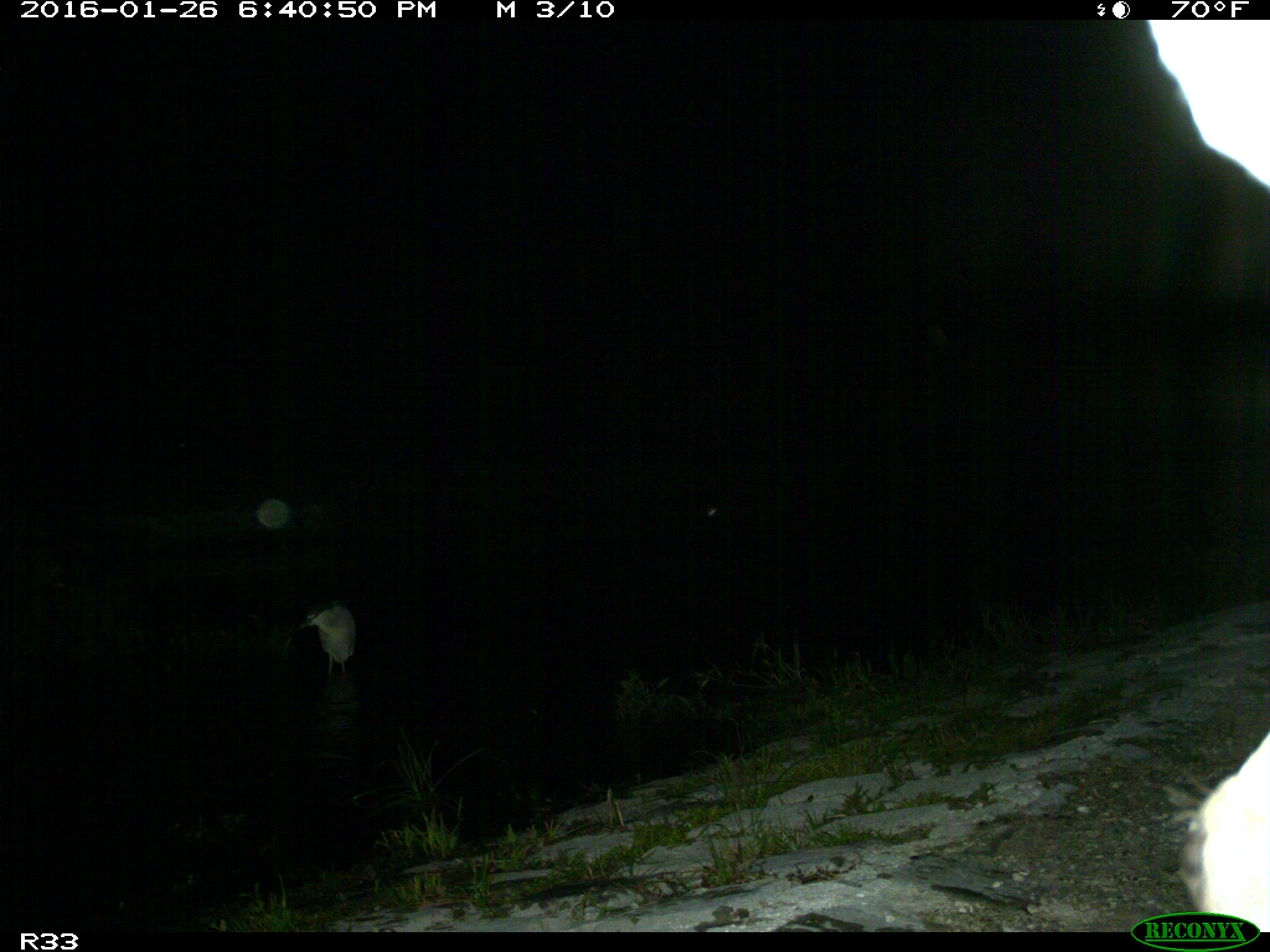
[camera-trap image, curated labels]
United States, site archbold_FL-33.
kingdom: Animalia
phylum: Chordata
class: Mammalia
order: Artiodactyla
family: Bovidae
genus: Bos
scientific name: Bos taurus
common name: domestic cow